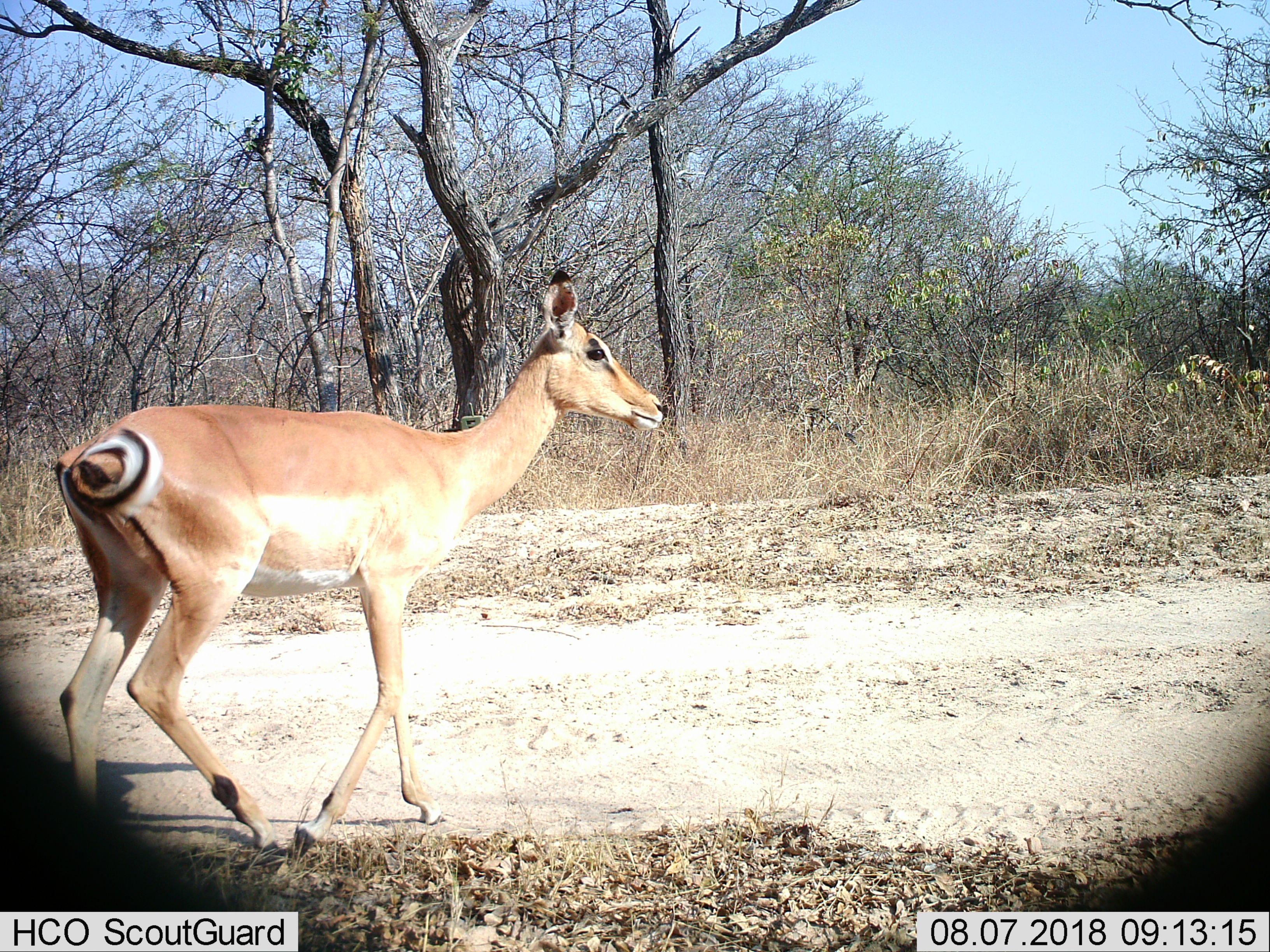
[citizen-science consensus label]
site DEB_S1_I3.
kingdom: Animalia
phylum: Chordata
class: Mammalia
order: Artiodactyla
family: Bovidae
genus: Aepyceros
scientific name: Aepyceros melampus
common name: impala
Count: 1.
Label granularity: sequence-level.